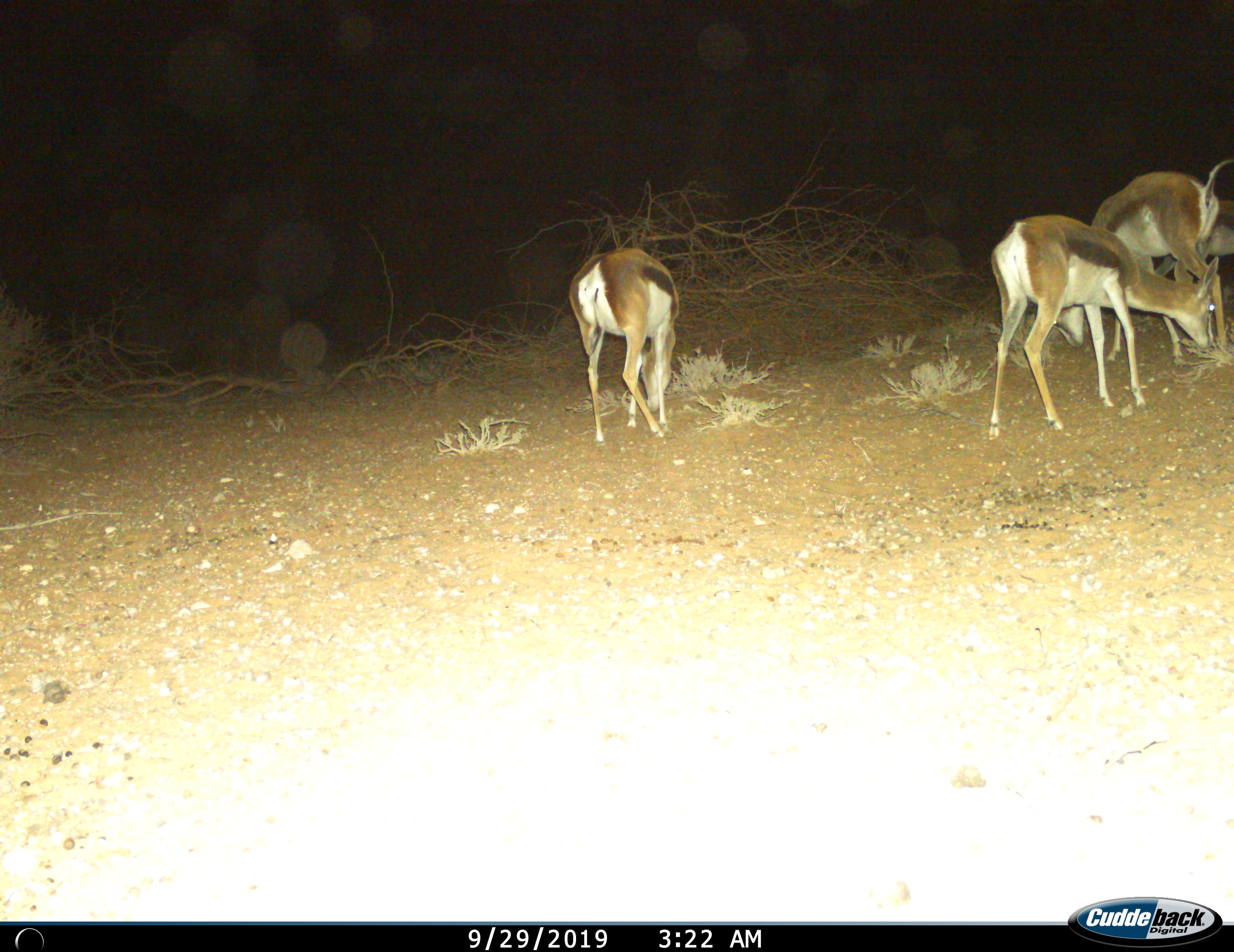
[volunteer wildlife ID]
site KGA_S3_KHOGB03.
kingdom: Animalia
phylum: Chordata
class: Mammalia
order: Artiodactyla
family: Bovidae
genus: Antidorcas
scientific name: Antidorcas marsupialis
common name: springbok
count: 4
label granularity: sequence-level